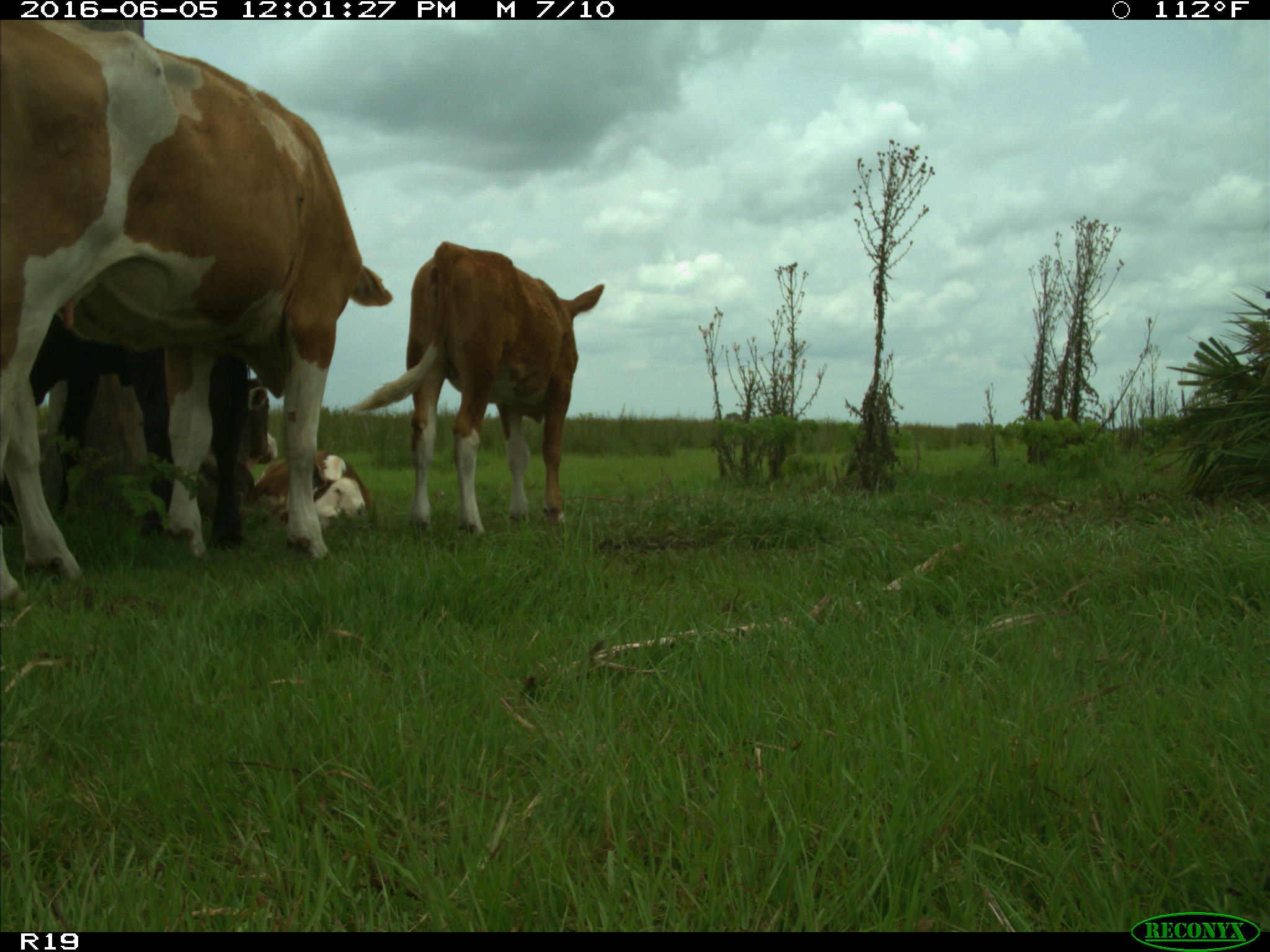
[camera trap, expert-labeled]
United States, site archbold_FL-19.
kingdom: Animalia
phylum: Chordata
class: Mammalia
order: Artiodactyla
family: Bovidae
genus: Bos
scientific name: Bos taurus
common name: domestic cow